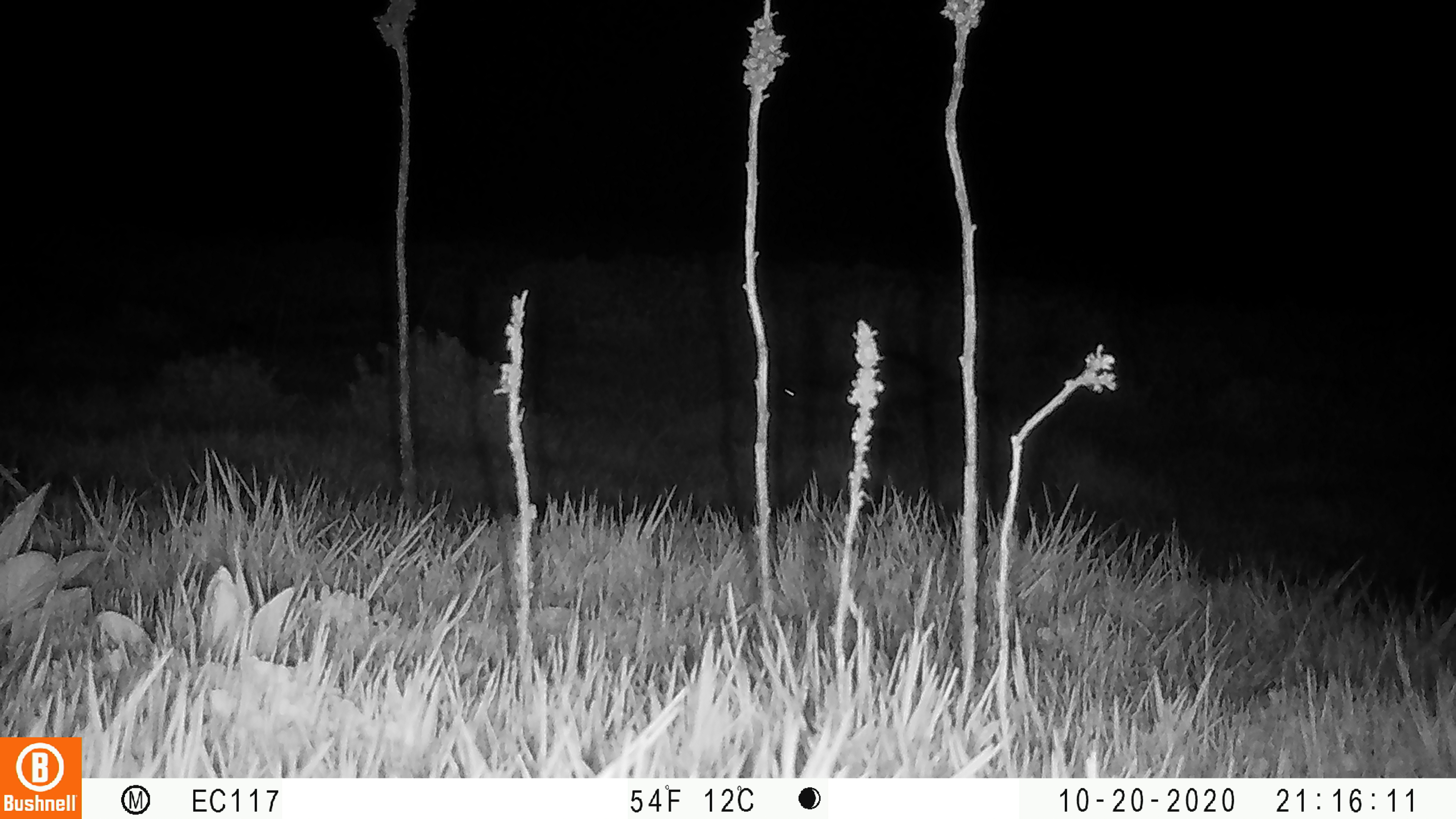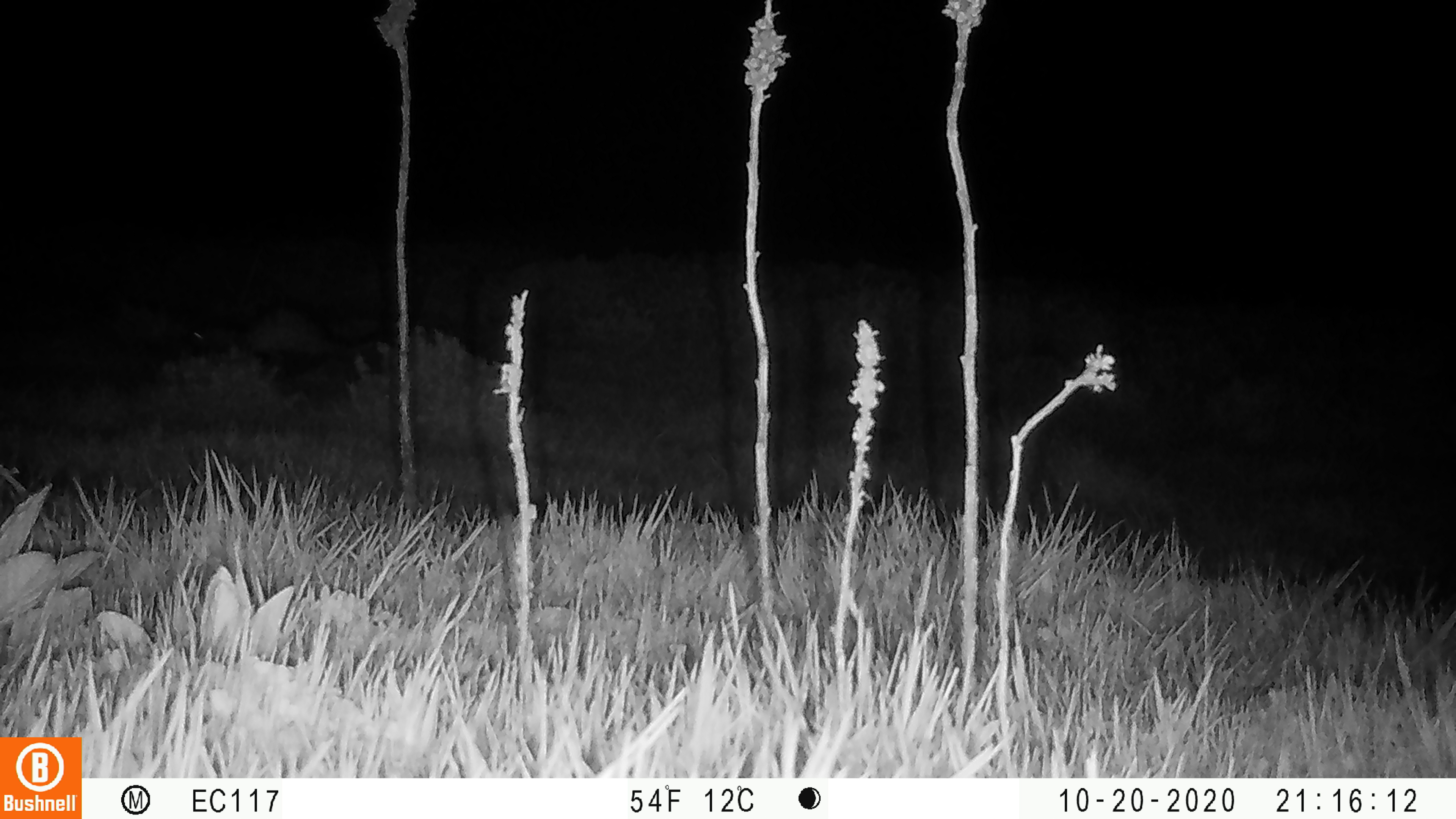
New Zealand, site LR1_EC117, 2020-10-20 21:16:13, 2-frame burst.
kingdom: Animalia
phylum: Chordata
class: Mammalia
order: Carnivora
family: Mustelidae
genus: Mustela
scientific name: Mustela furo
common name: ferret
Ferret (Mustela furo).